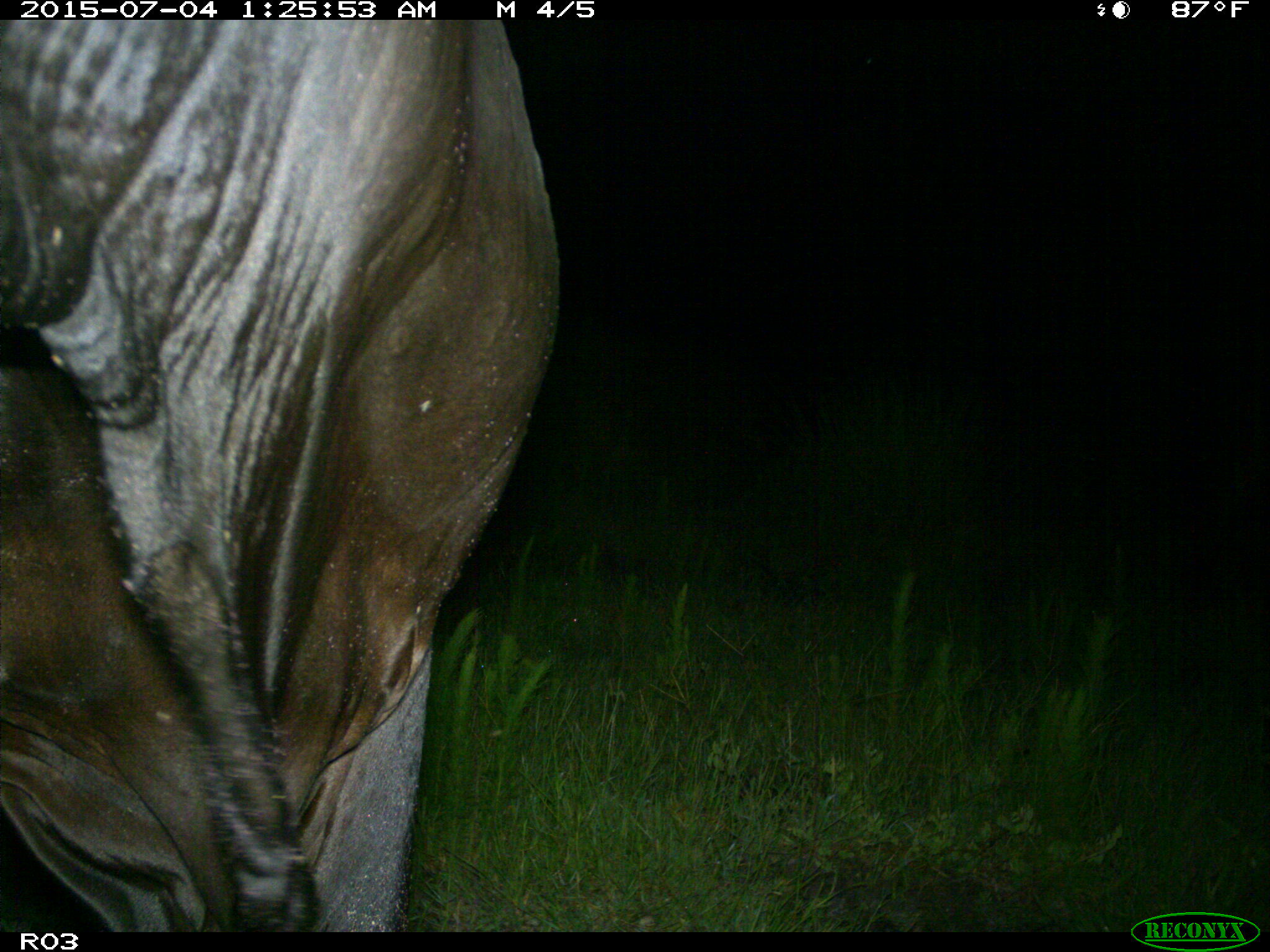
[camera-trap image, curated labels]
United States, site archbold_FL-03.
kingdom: Animalia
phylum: Chordata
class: Mammalia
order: Artiodactyla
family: Bovidae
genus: Bos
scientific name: Bos taurus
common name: domestic cow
Bos taurus (domestic cow).